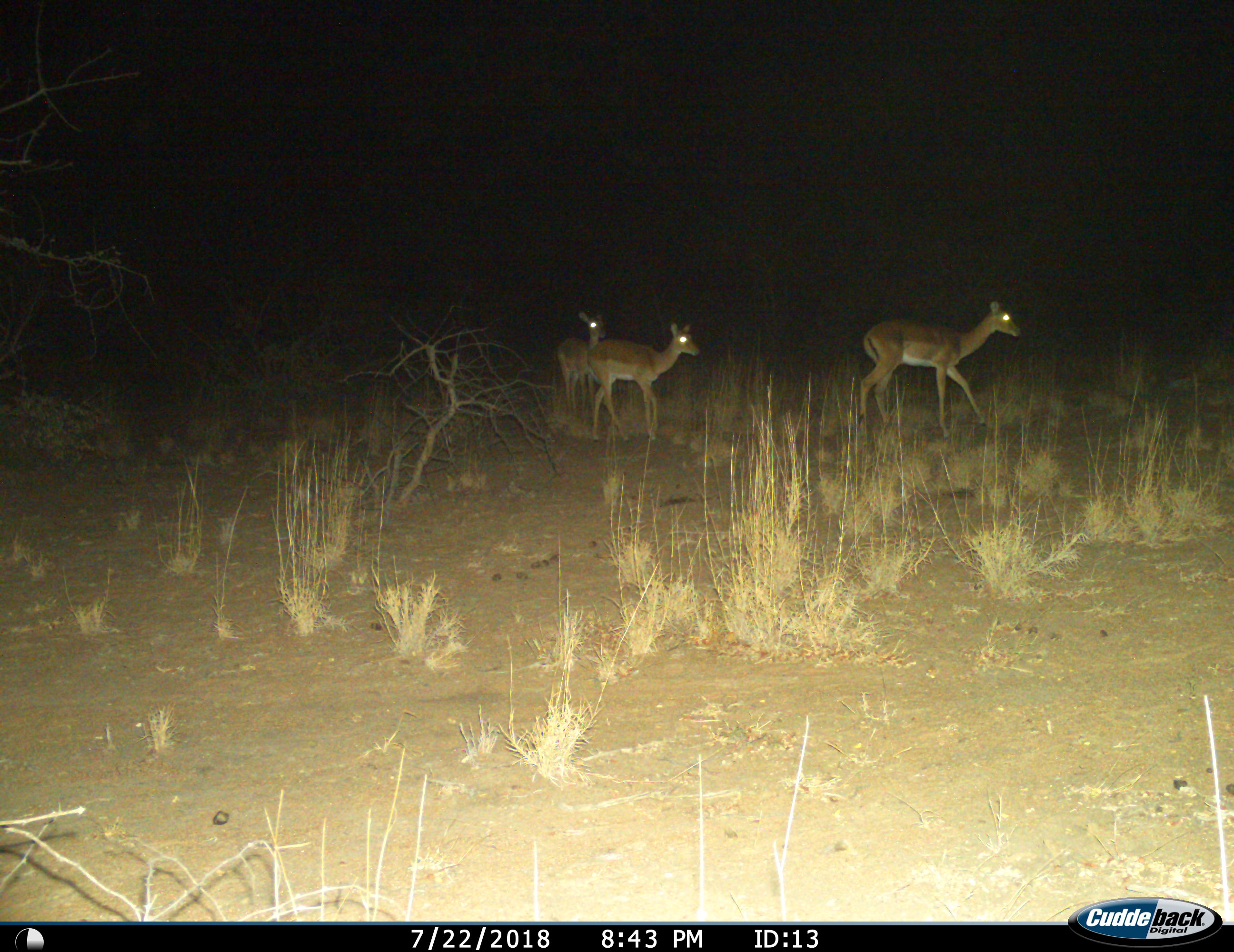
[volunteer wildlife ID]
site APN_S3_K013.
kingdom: Animalia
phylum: Chordata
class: Mammalia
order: Artiodactyla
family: Bovidae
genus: Aepyceros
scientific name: Aepyceros melampus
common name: impala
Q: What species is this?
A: Impala (Aepyceros melampus).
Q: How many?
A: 3.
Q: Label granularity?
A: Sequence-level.